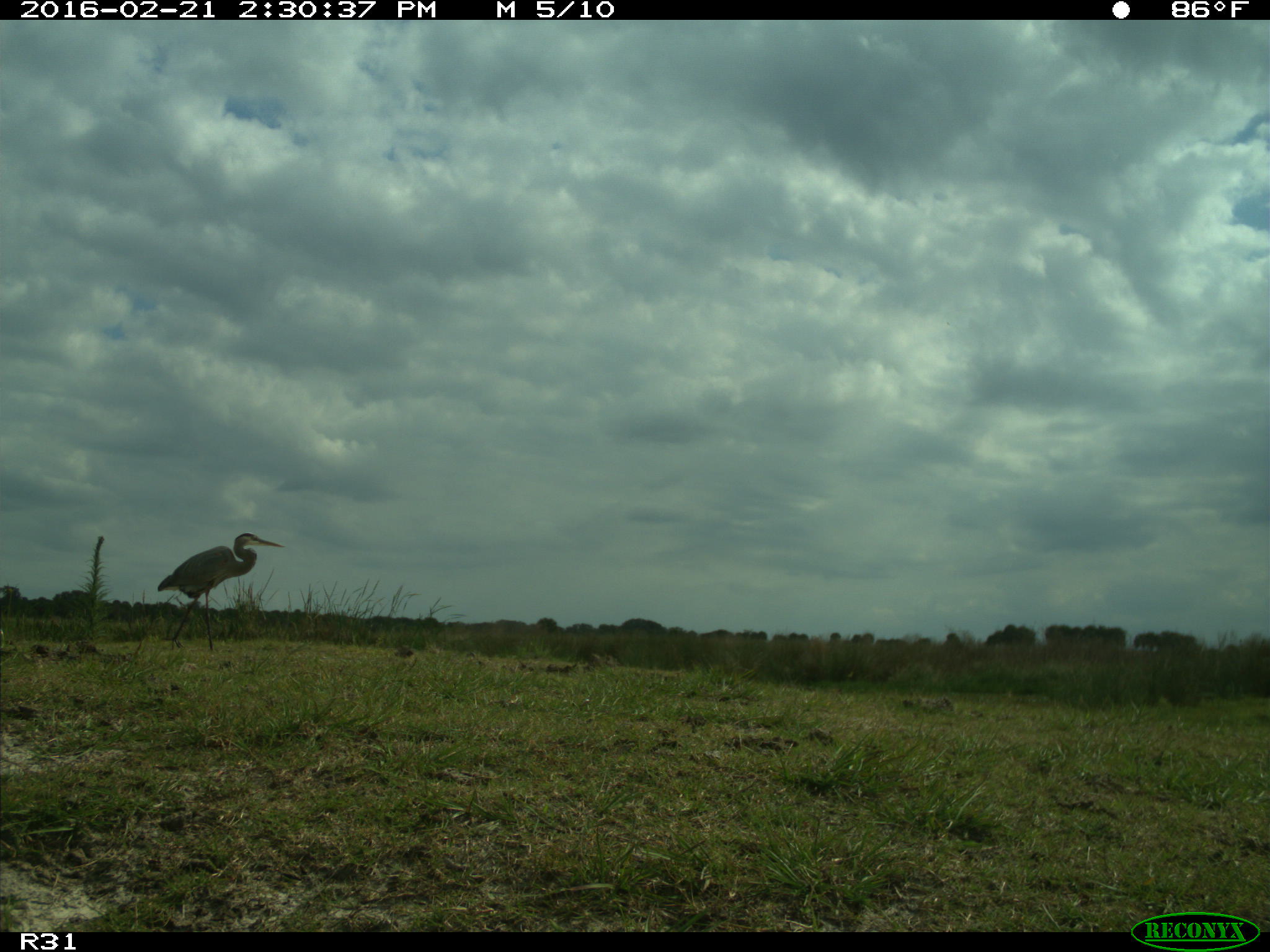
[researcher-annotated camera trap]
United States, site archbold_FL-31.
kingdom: Animalia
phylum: Chordata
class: Aves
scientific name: Aves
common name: birds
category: unidentified bird